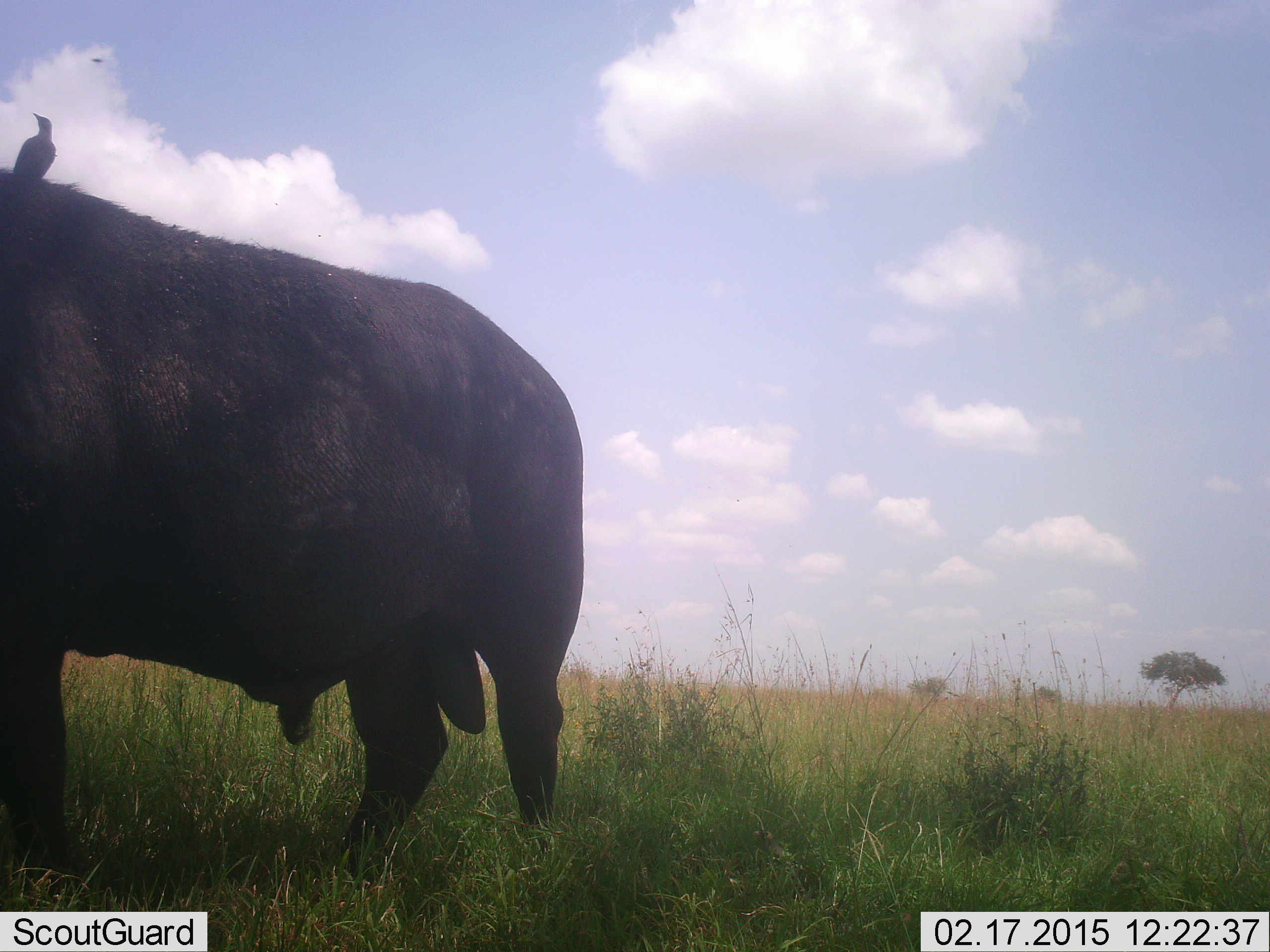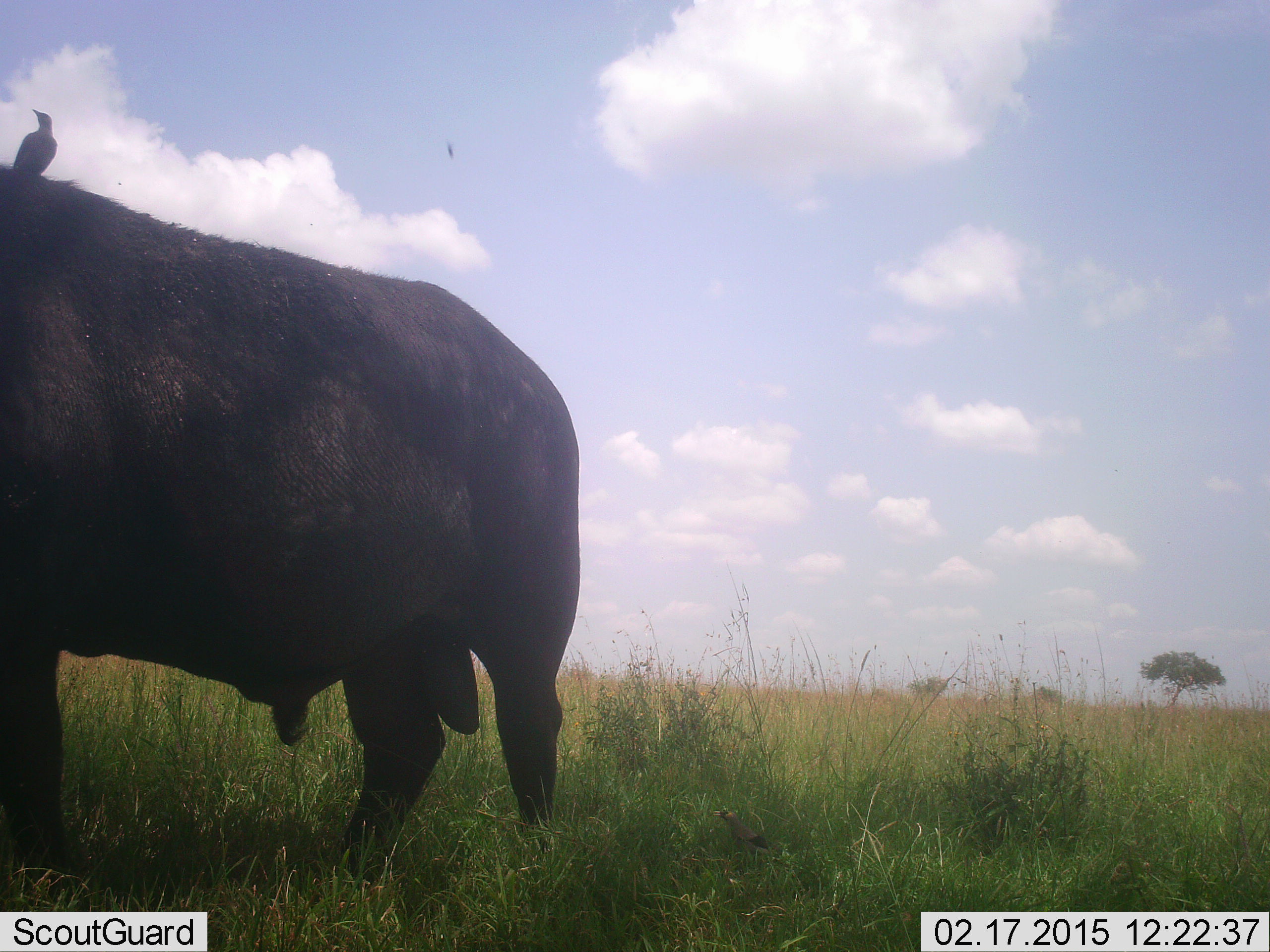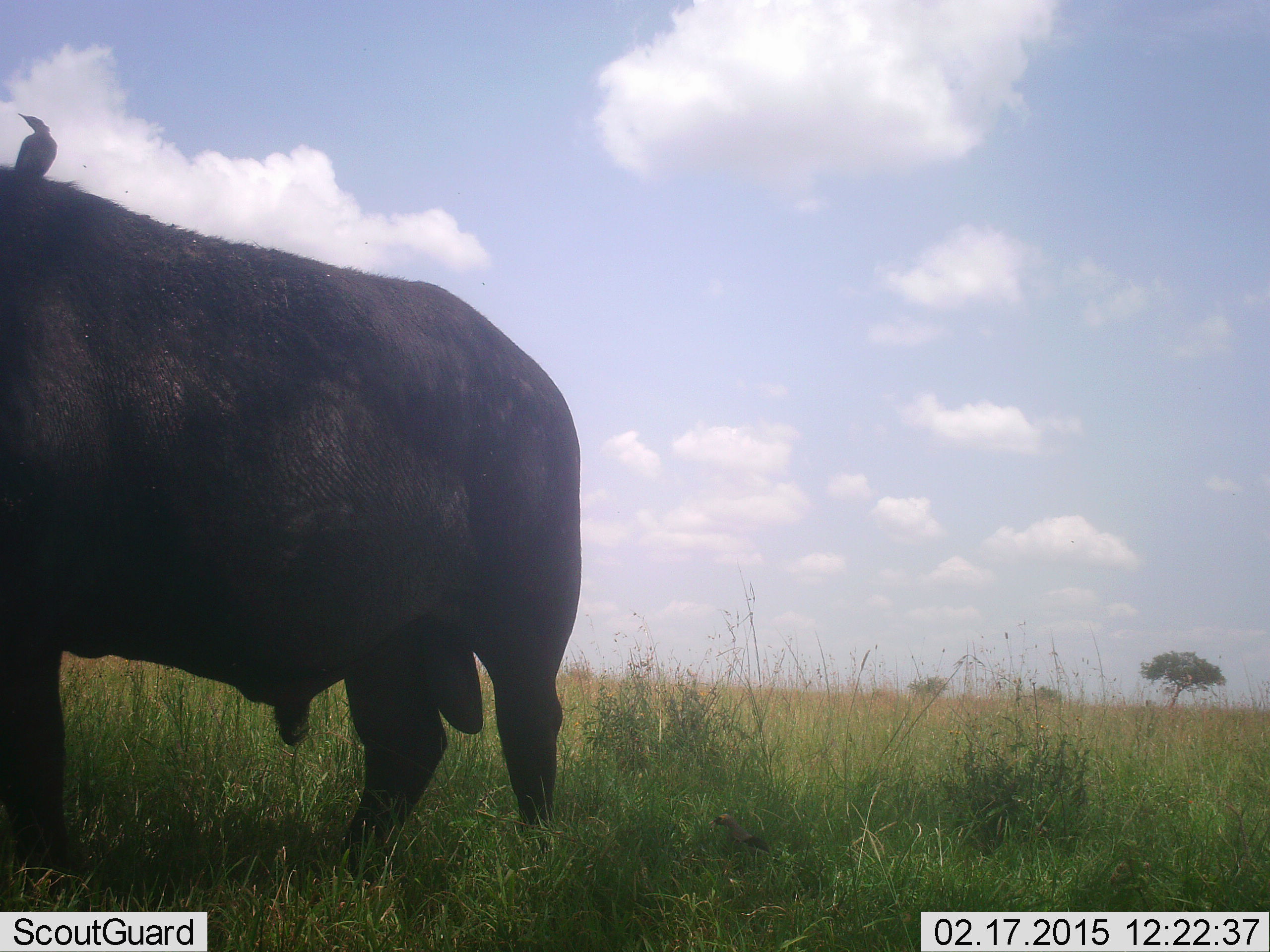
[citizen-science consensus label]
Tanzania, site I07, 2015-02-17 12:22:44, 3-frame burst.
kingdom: Animalia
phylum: Chordata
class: Mammalia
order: Artiodactyla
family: Bovidae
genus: Syncerus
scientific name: Syncerus caffer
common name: cape buffalo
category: buffalo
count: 1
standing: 95%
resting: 0%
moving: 0%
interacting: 0%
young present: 0%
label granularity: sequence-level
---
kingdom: Animalia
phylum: Chordata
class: Aves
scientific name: Aves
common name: bird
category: otherbird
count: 1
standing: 67%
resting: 25%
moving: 8%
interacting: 25%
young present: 0%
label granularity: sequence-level